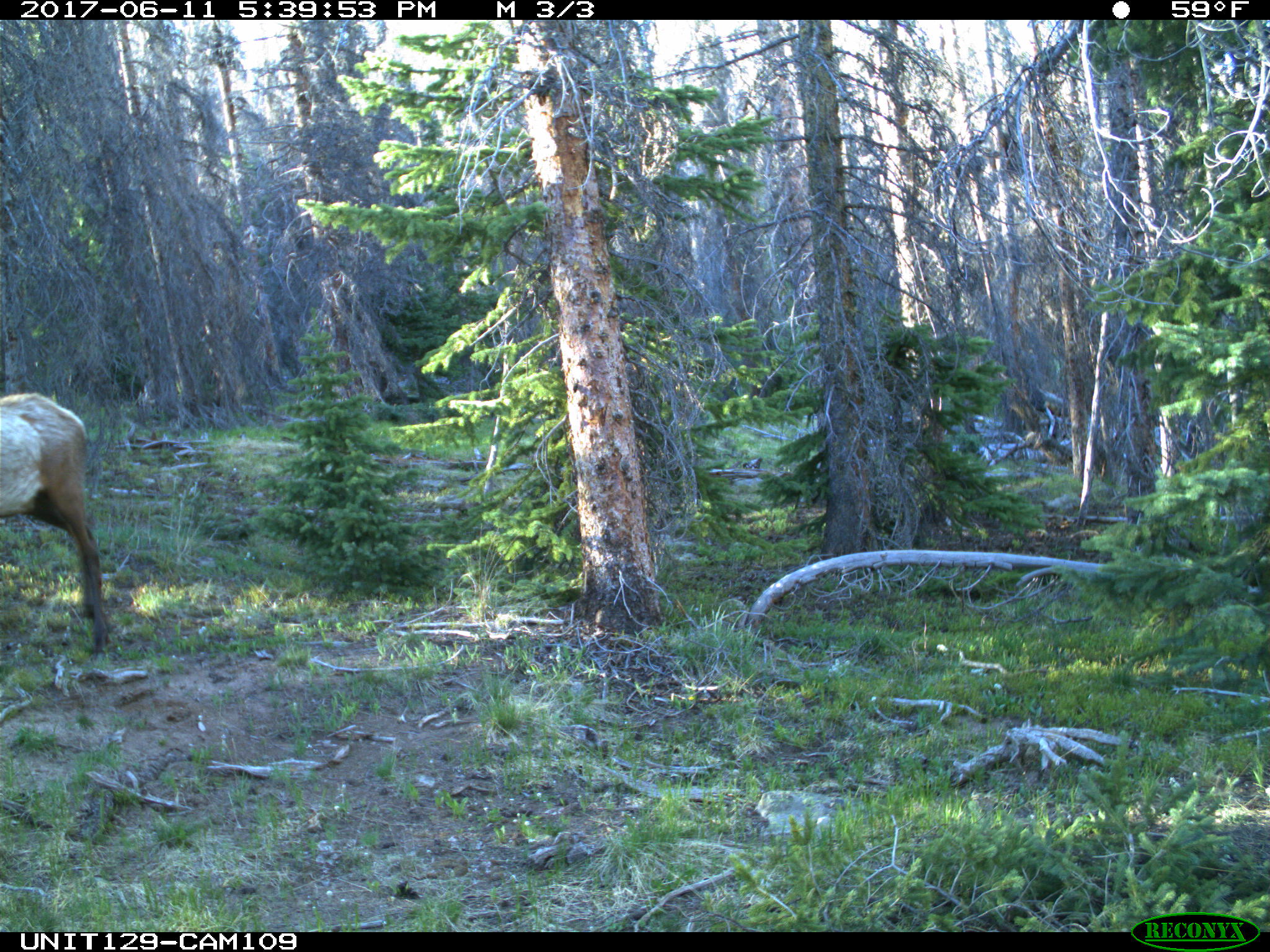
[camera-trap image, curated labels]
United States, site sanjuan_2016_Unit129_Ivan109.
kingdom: Animalia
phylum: Chordata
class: Mammalia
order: Artiodactyla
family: Cervidae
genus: Cervus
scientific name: Cervus elaphus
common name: red deer